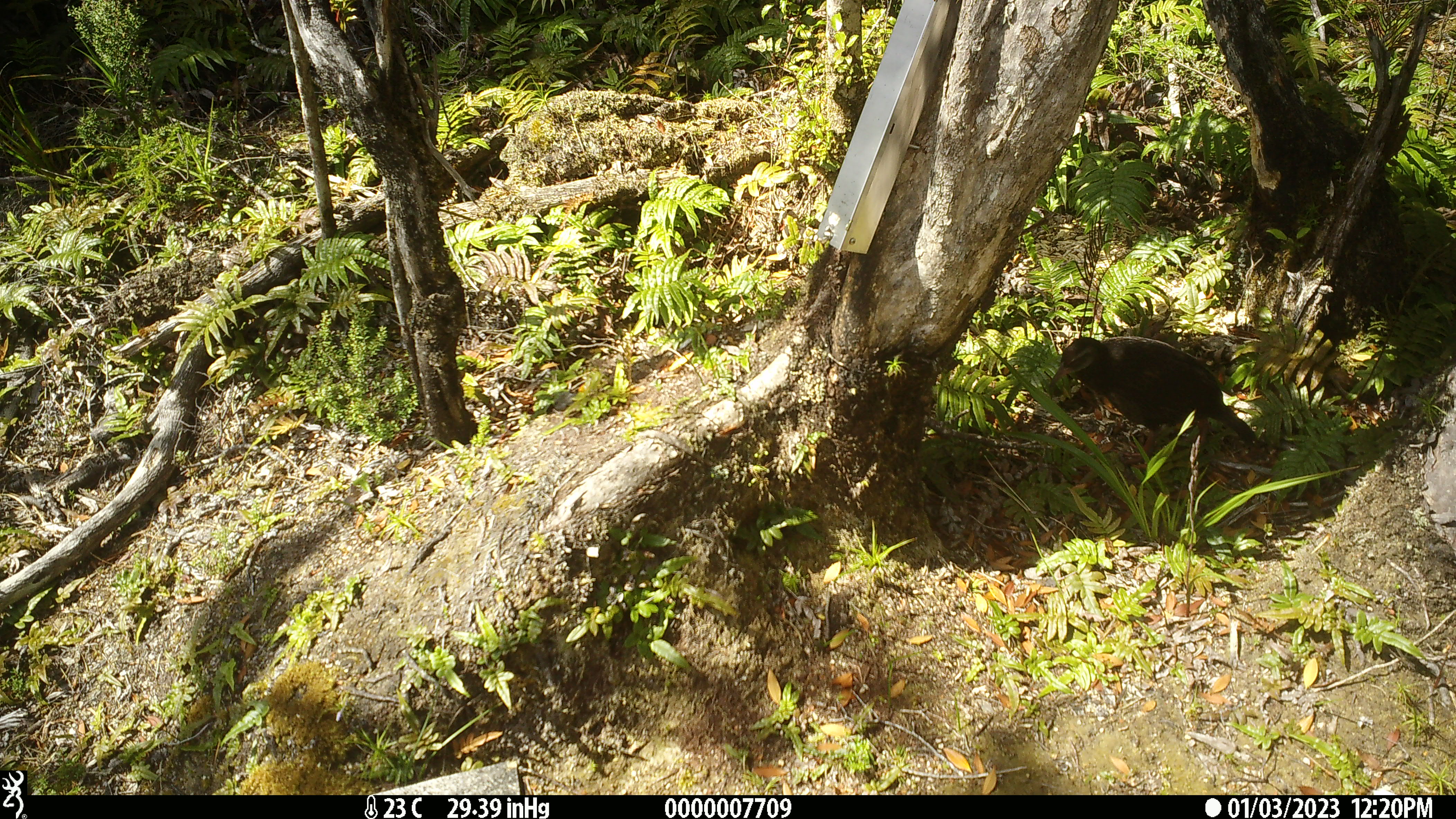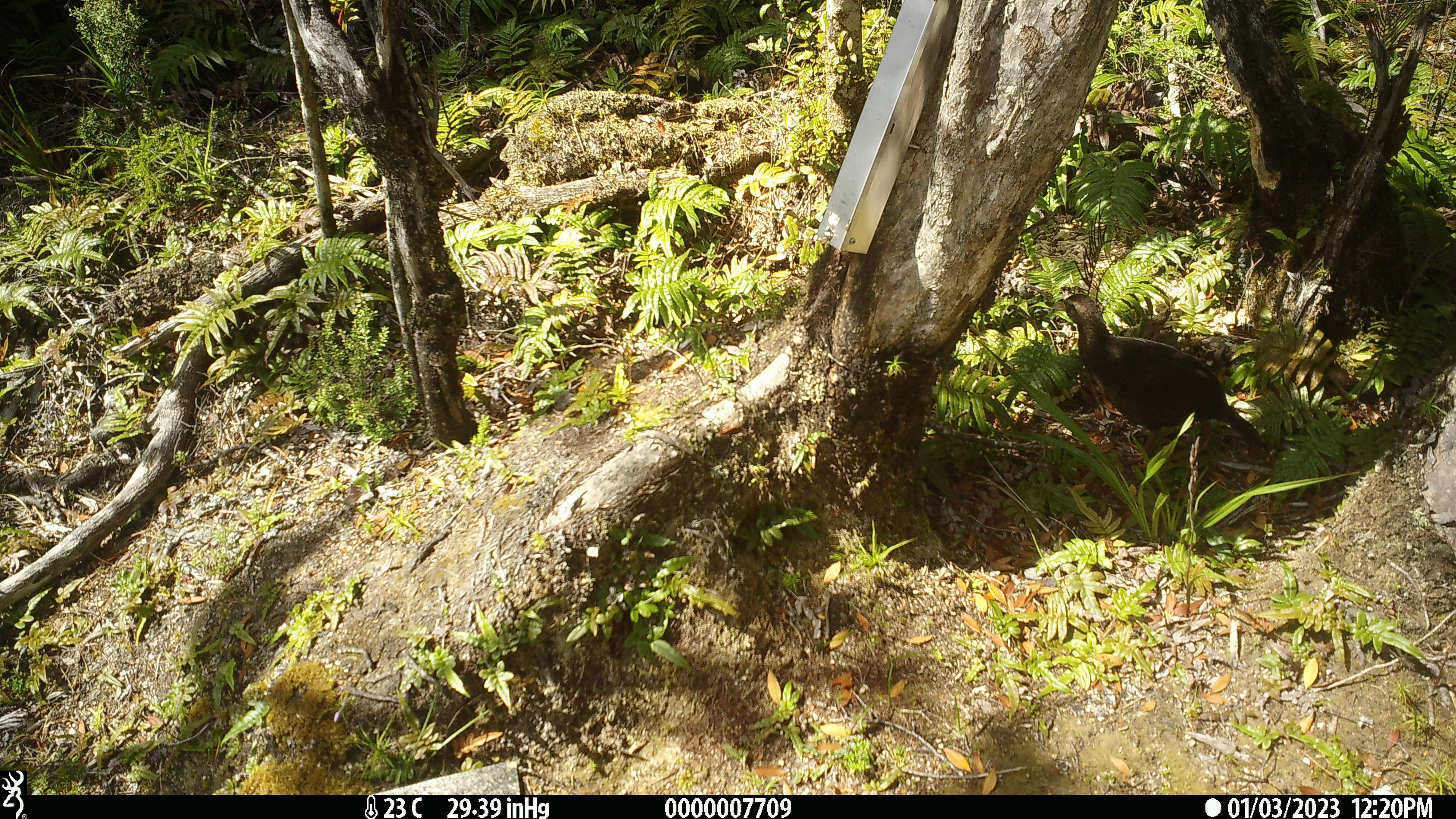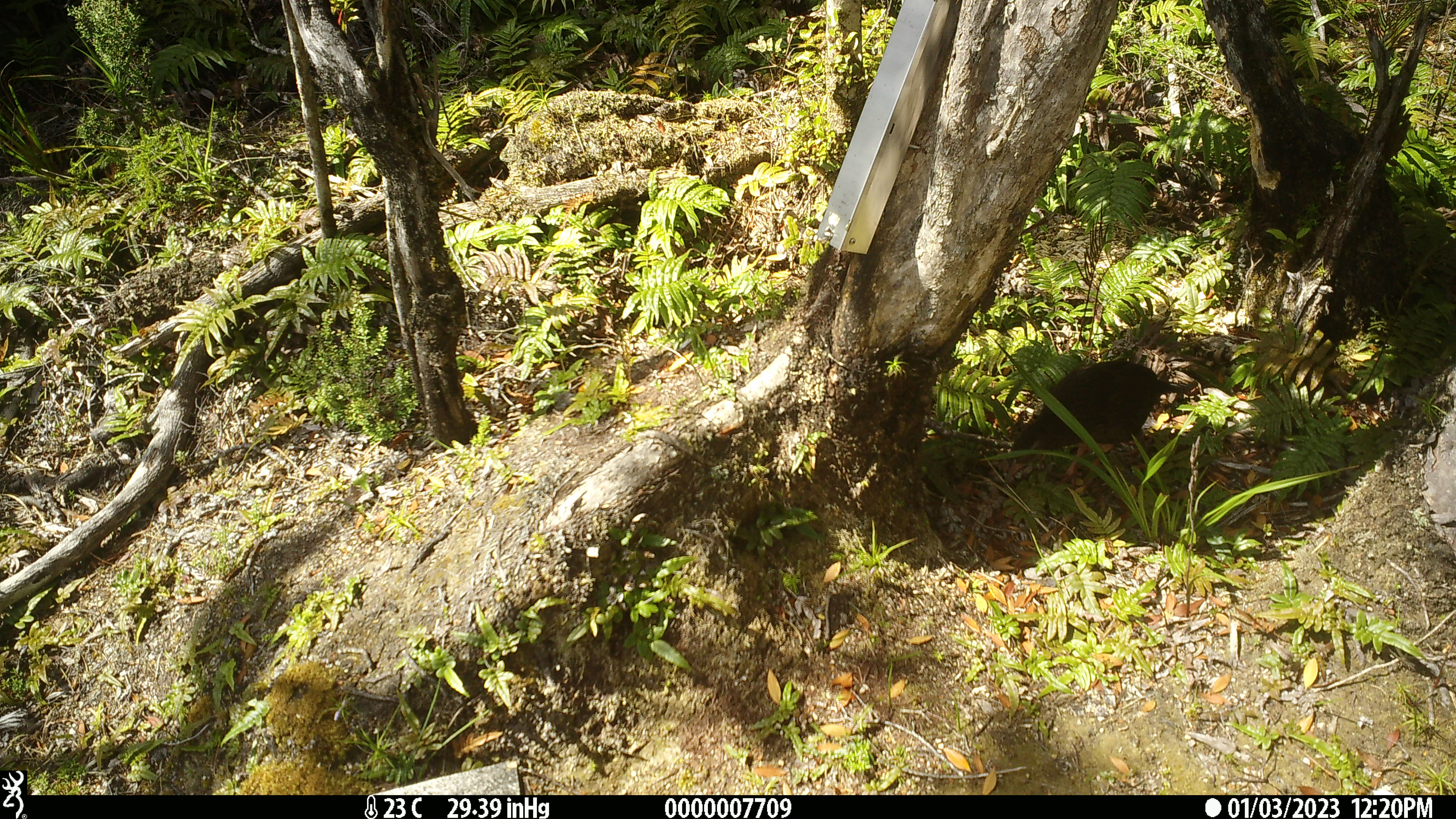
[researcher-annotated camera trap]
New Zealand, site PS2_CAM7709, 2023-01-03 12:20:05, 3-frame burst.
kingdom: Animalia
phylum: Chordata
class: Aves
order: Gruiformes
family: Rallidae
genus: Gallirallus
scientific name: Gallirallus australis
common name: weka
Weka (Gallirallus australis).